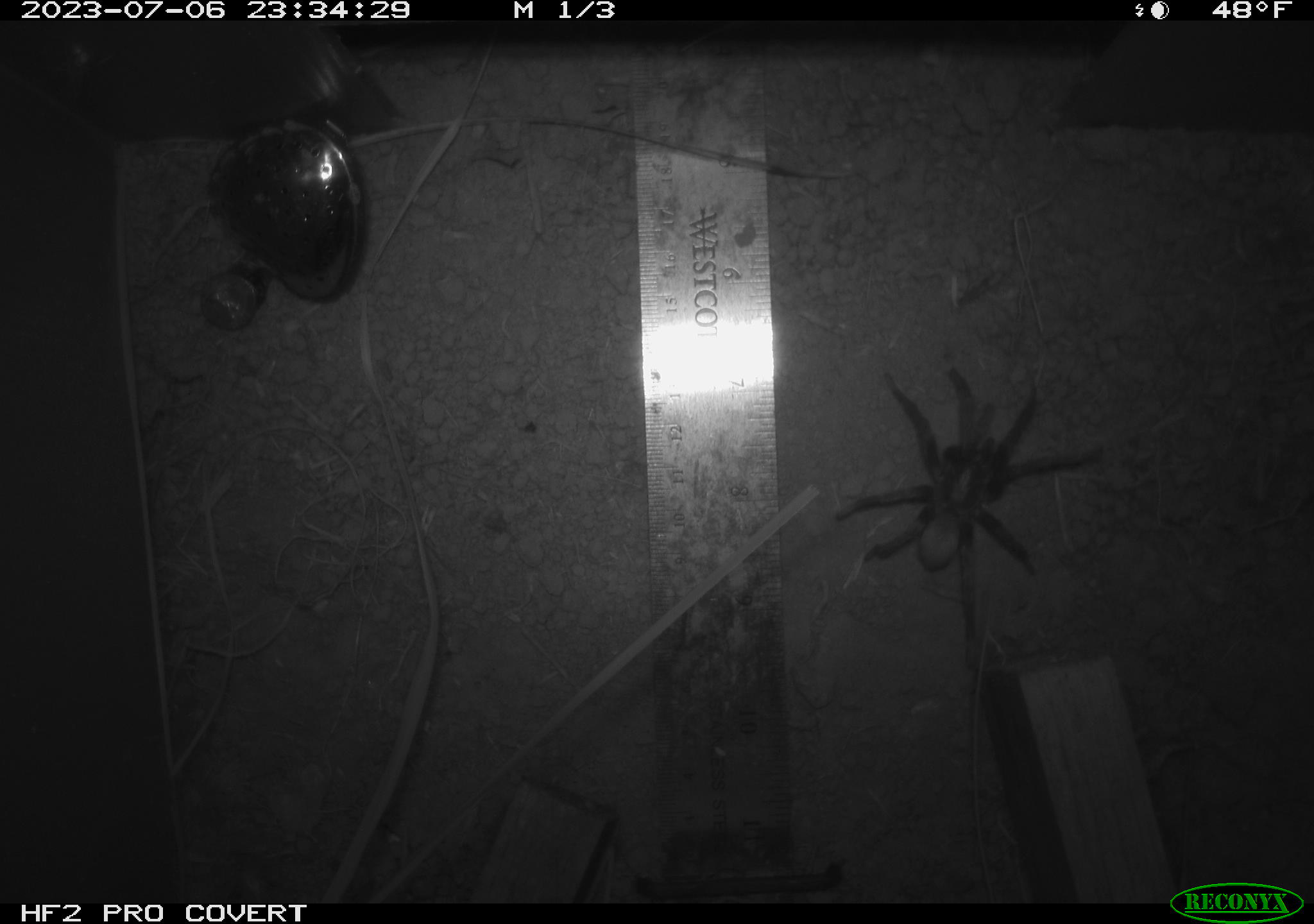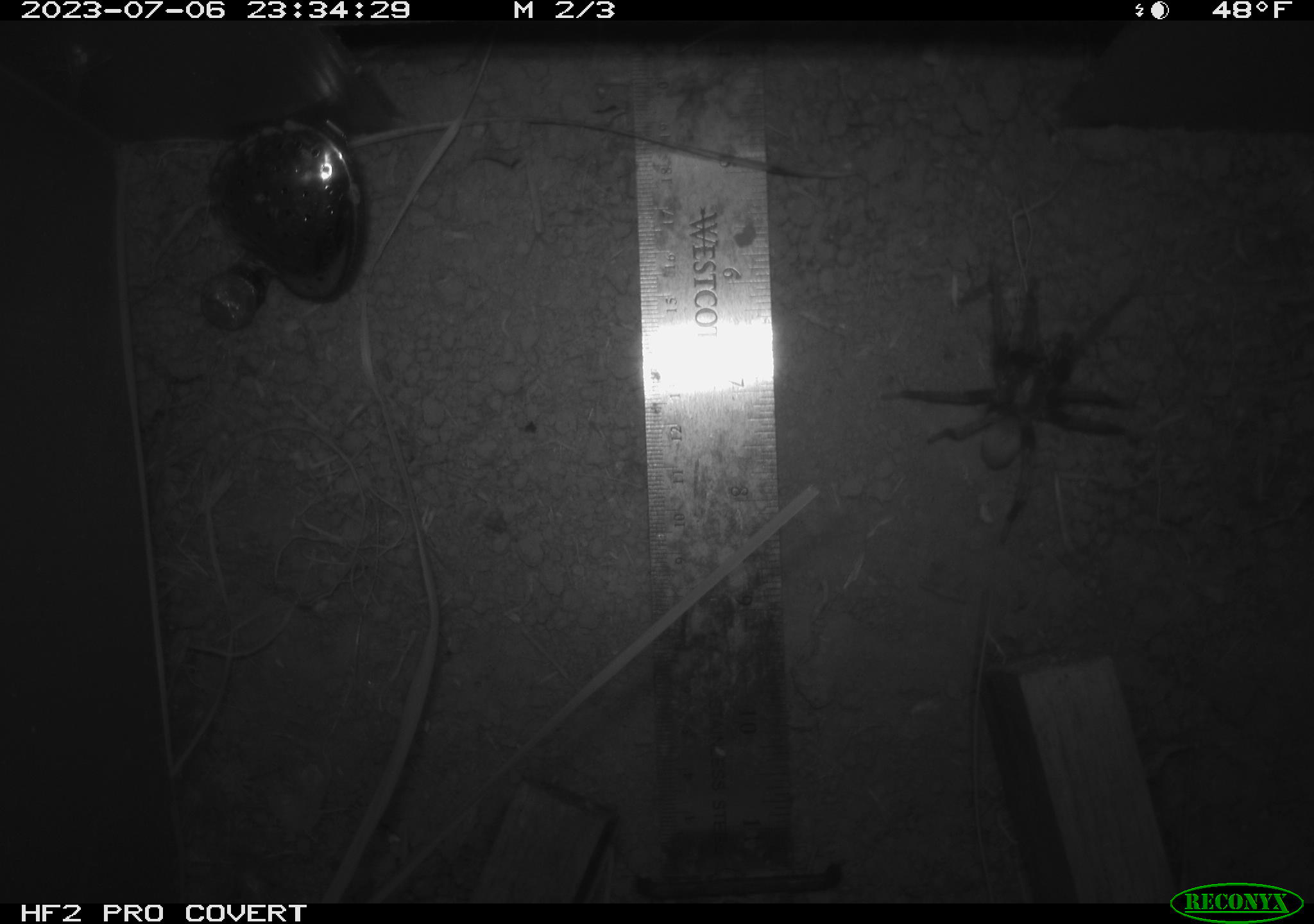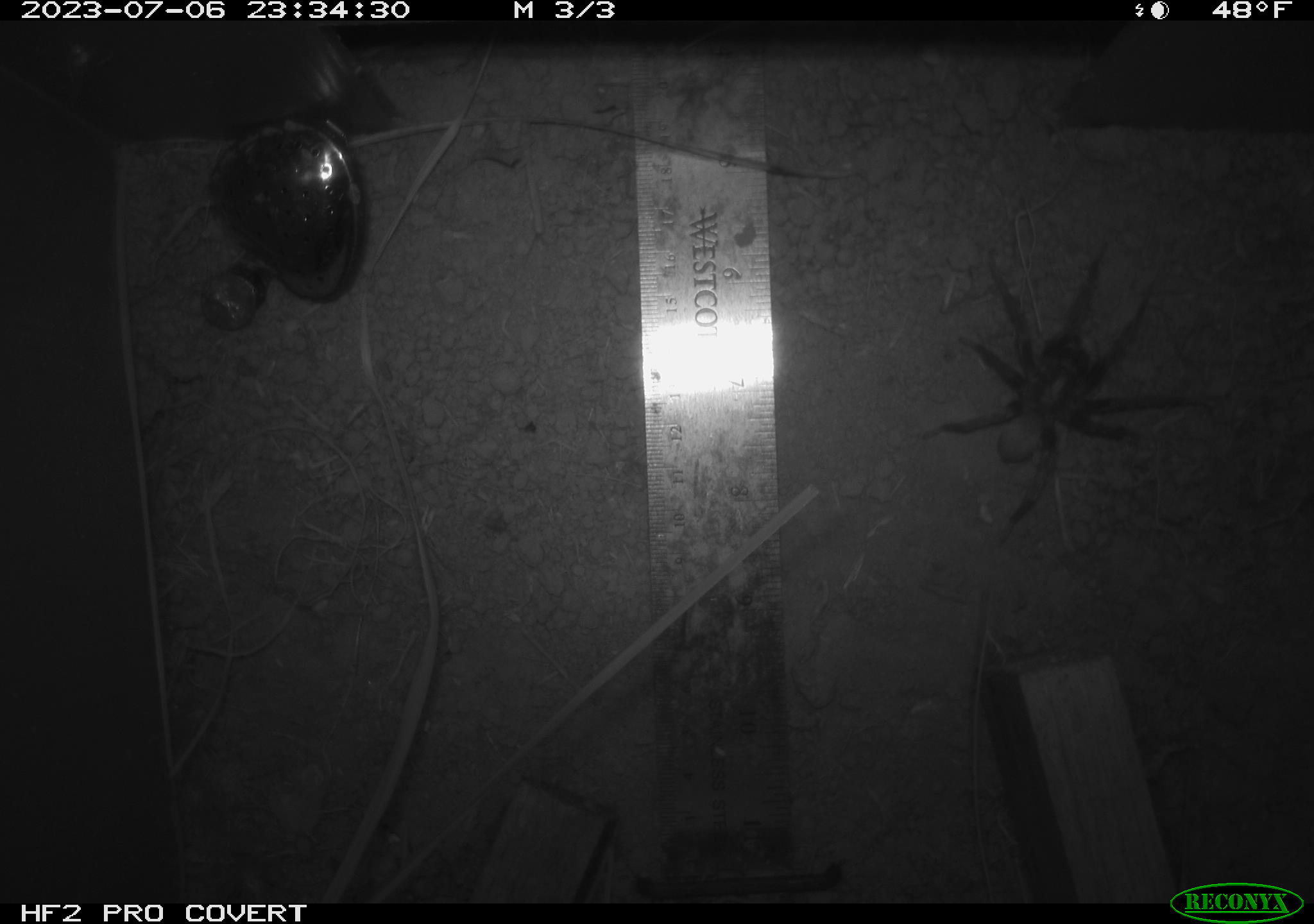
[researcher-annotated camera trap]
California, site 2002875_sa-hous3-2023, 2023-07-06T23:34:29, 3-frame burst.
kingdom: Animalia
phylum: Arthropoda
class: Arachnida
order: Araneae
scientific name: Araneae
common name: spider